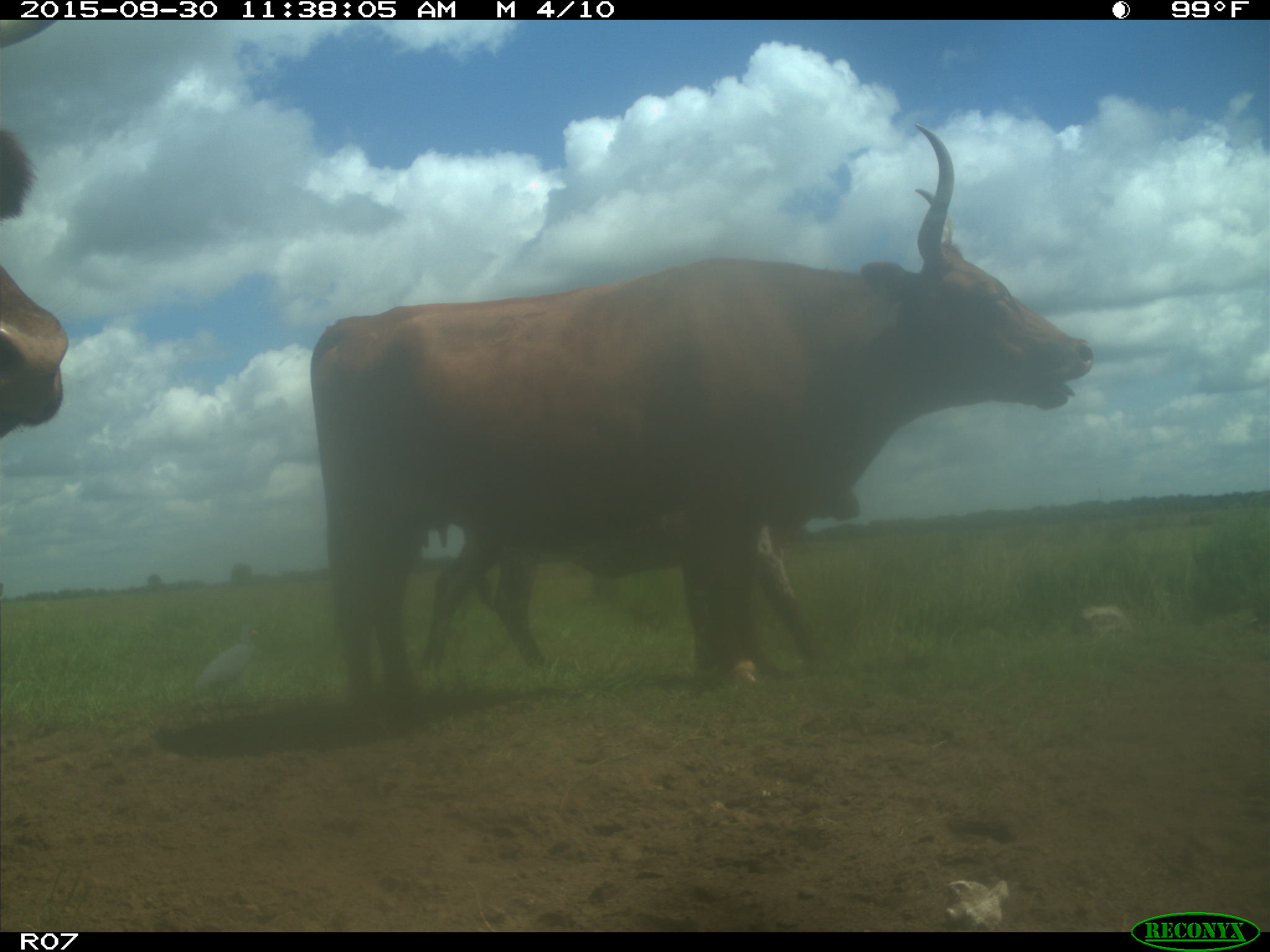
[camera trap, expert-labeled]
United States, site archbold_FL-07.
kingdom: Animalia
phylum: Chordata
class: Mammalia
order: Artiodactyla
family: Bovidae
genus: Bos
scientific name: Bos taurus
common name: domestic cow